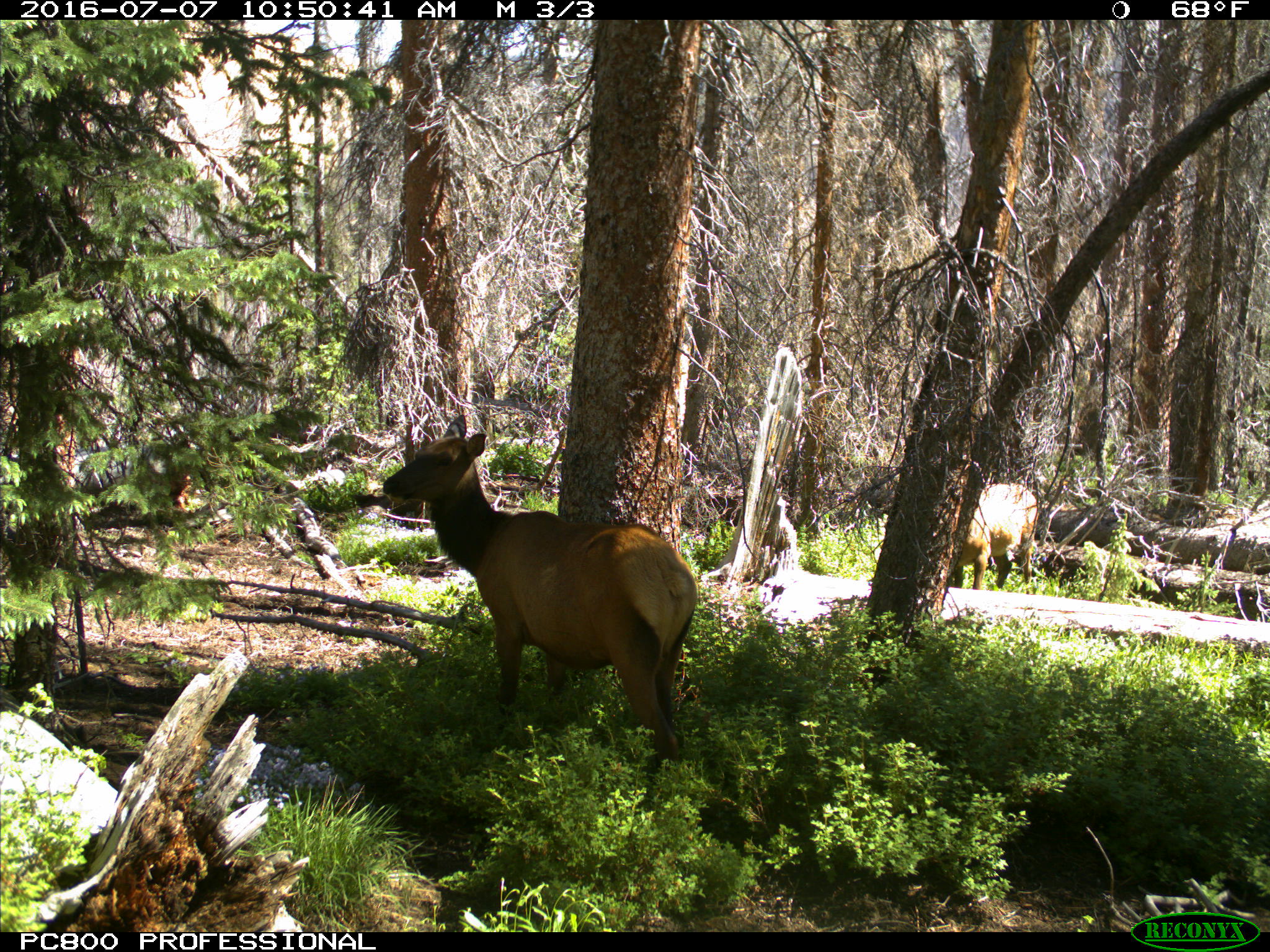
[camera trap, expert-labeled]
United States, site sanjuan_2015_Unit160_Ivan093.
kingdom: Animalia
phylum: Chordata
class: Mammalia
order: Artiodactyla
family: Cervidae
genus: Cervus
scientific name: Cervus elaphus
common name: red deer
Cervus elaphus (red deer).